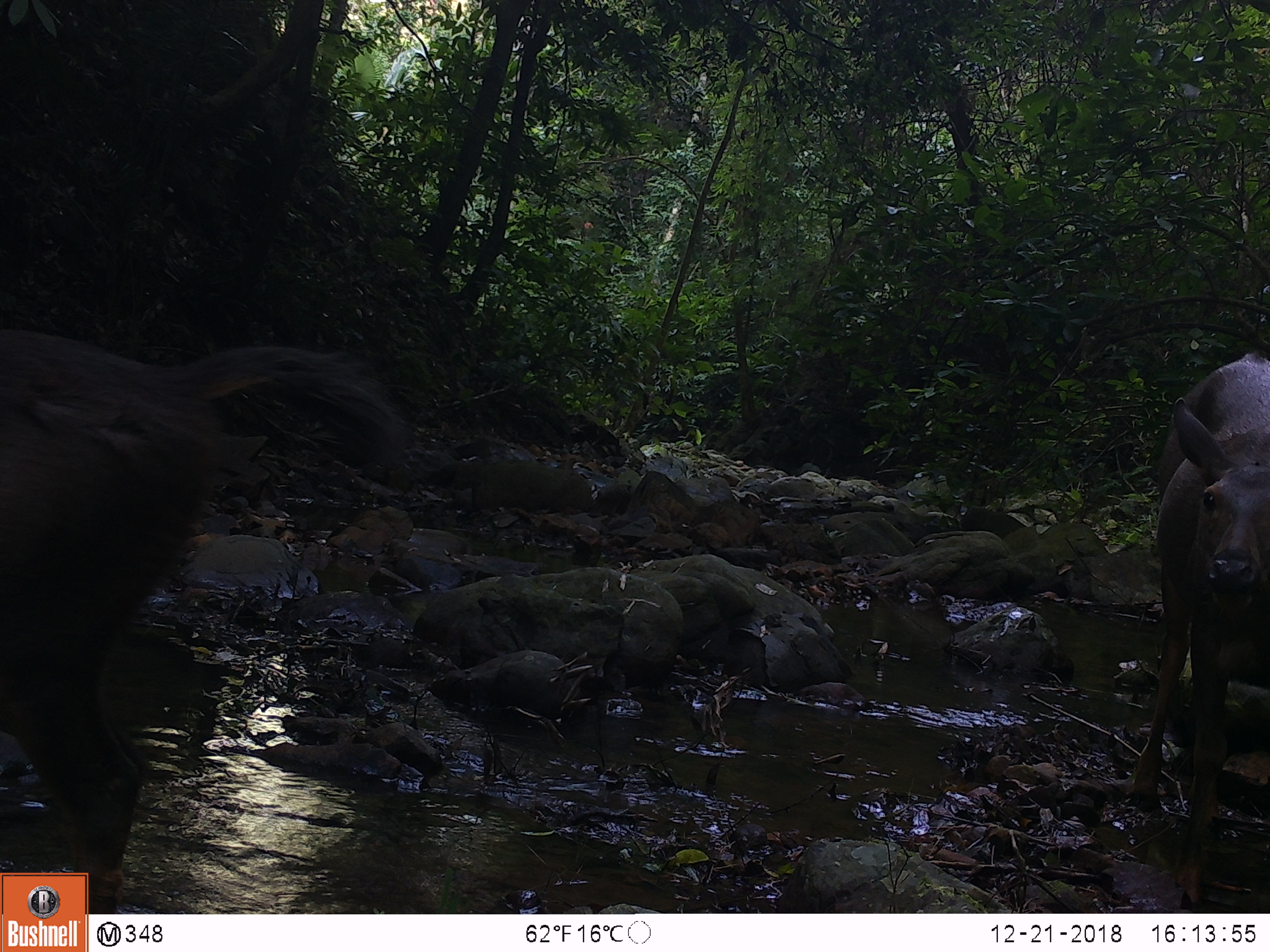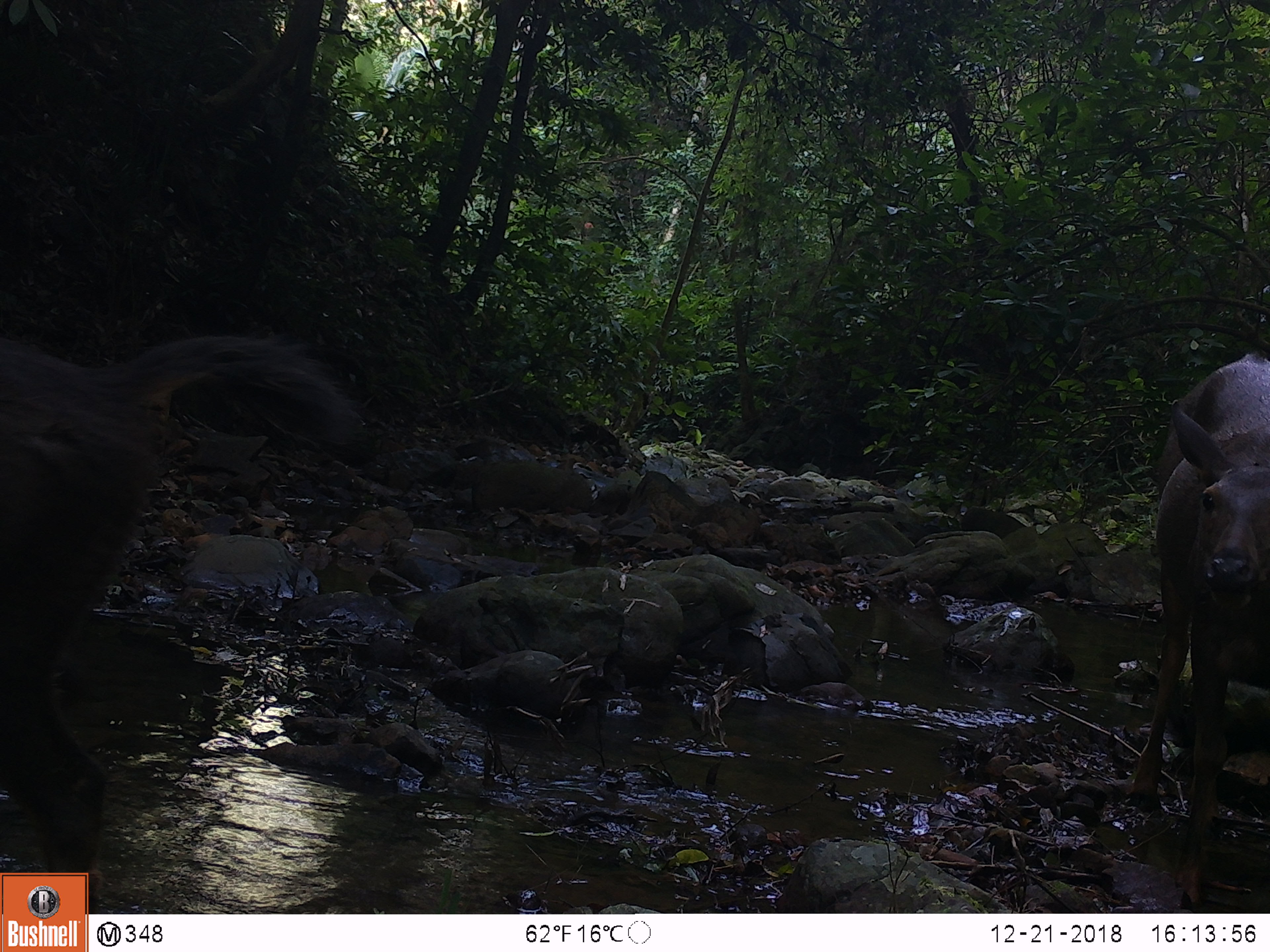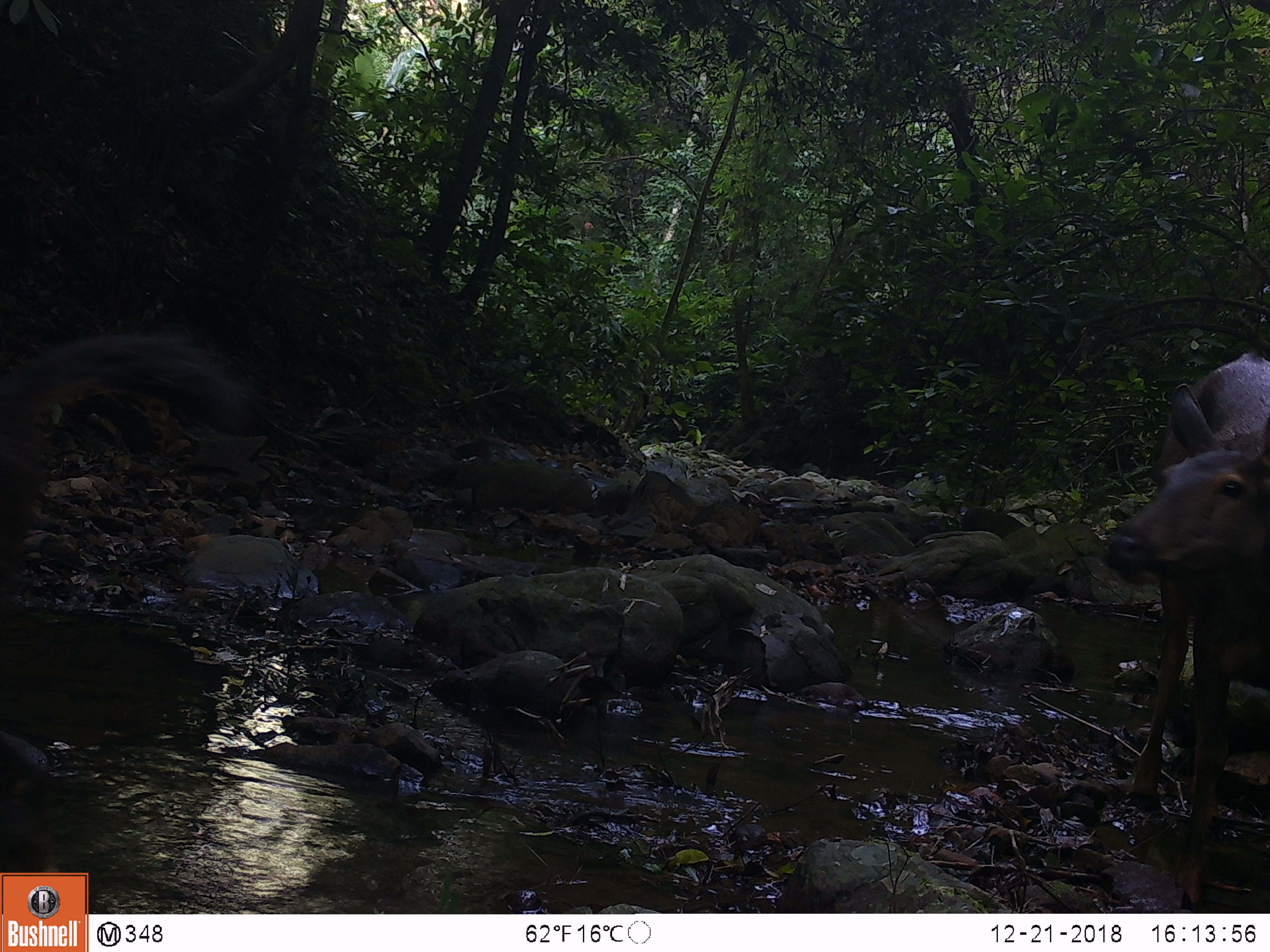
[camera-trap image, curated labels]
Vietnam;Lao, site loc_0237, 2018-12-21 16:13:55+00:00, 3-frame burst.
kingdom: Animalia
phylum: Chordata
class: Mammalia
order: Artiodactyla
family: Cervidae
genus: Rusa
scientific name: Rusa unicolor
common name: sambar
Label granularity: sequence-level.